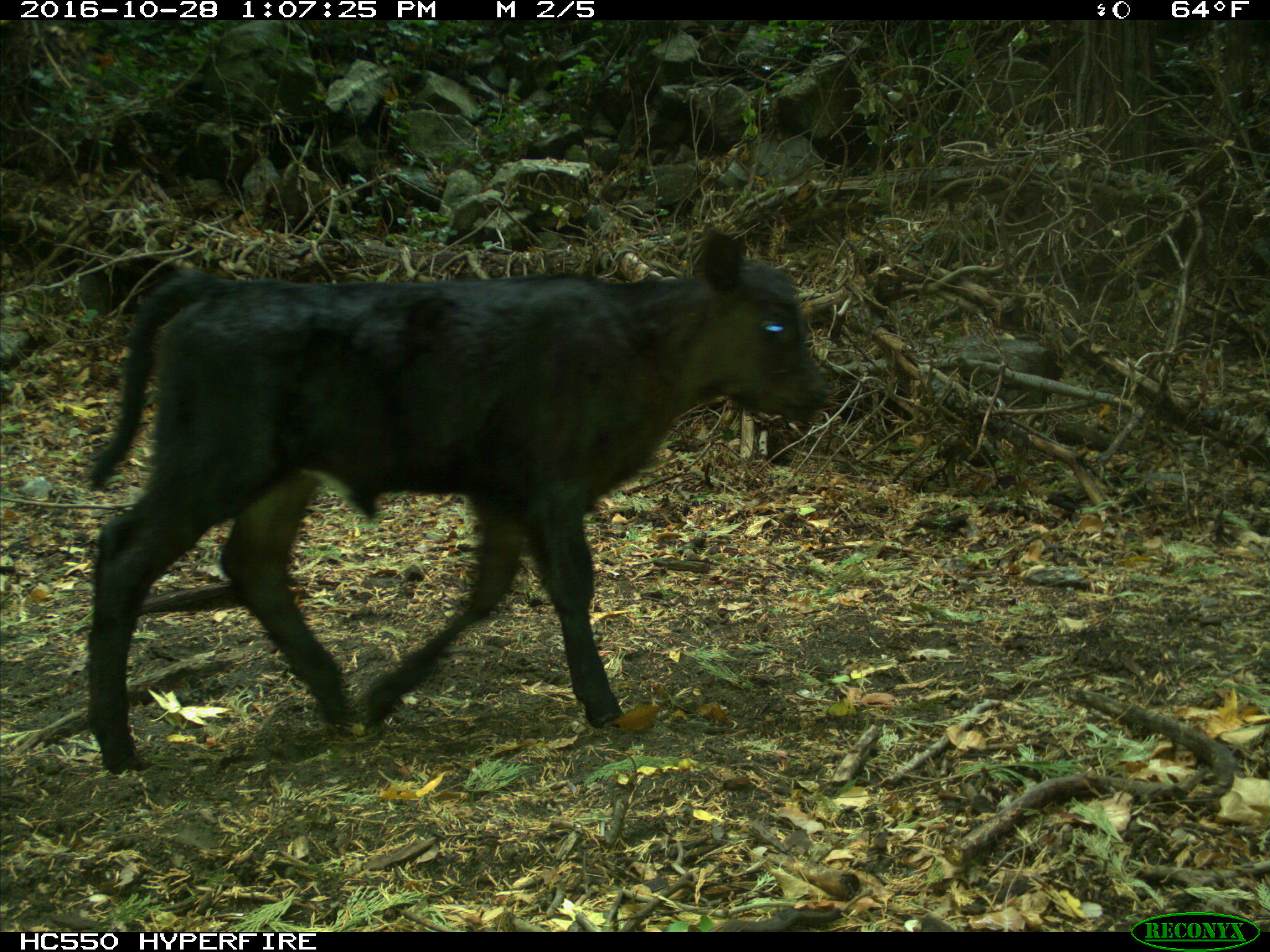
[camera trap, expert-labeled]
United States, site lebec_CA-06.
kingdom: Animalia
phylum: Chordata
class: Mammalia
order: Artiodactyla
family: Bovidae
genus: Bos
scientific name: Bos taurus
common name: domestic cow